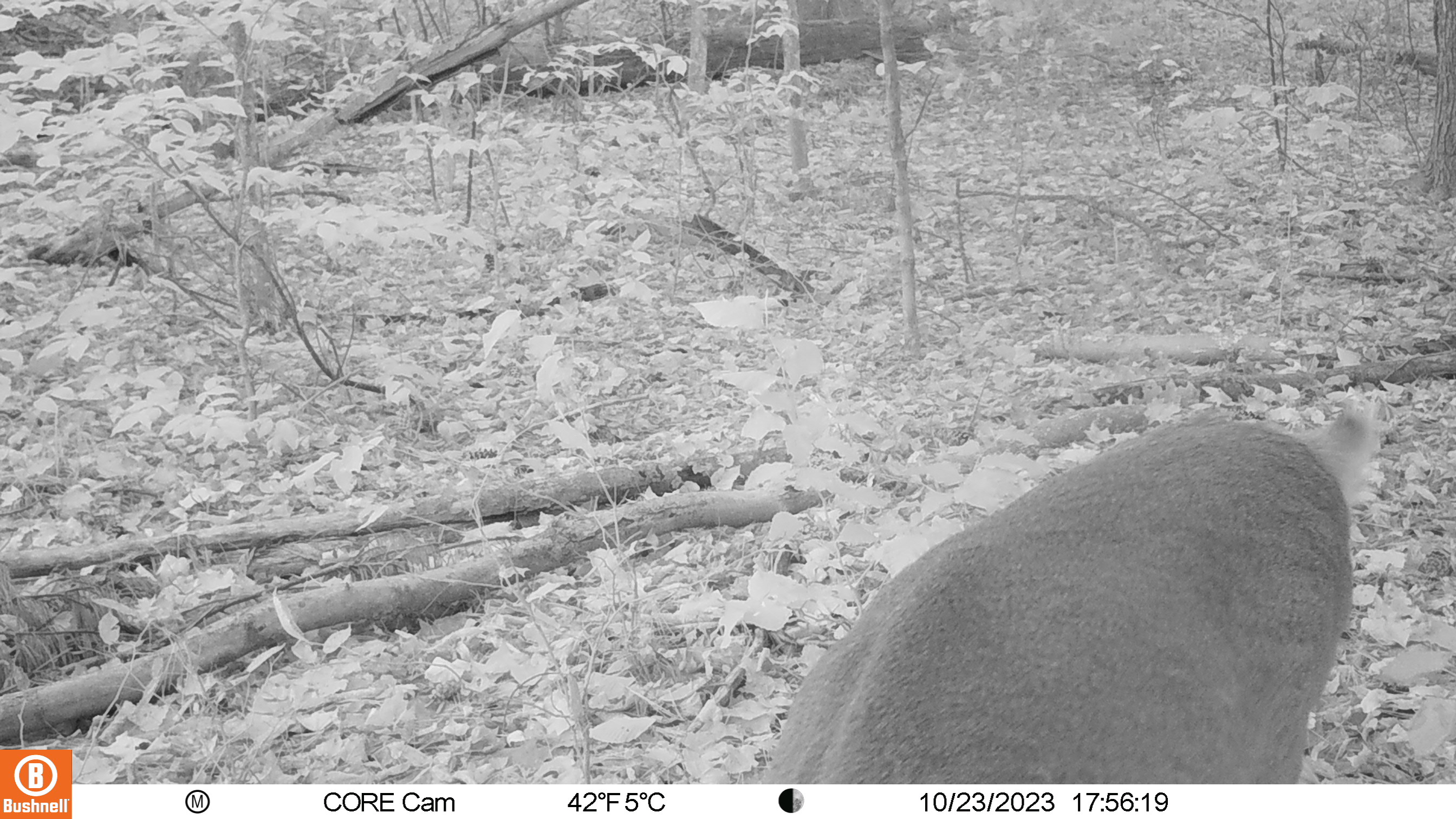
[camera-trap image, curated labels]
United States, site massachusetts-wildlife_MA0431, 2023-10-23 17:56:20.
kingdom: Animalia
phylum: Chordata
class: Mammalia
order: Artiodactyla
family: Cervidae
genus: Odocoileus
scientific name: Odocoileus virginianus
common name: white-tailed deer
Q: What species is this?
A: White-tailed deer (Odocoileus virginianus).